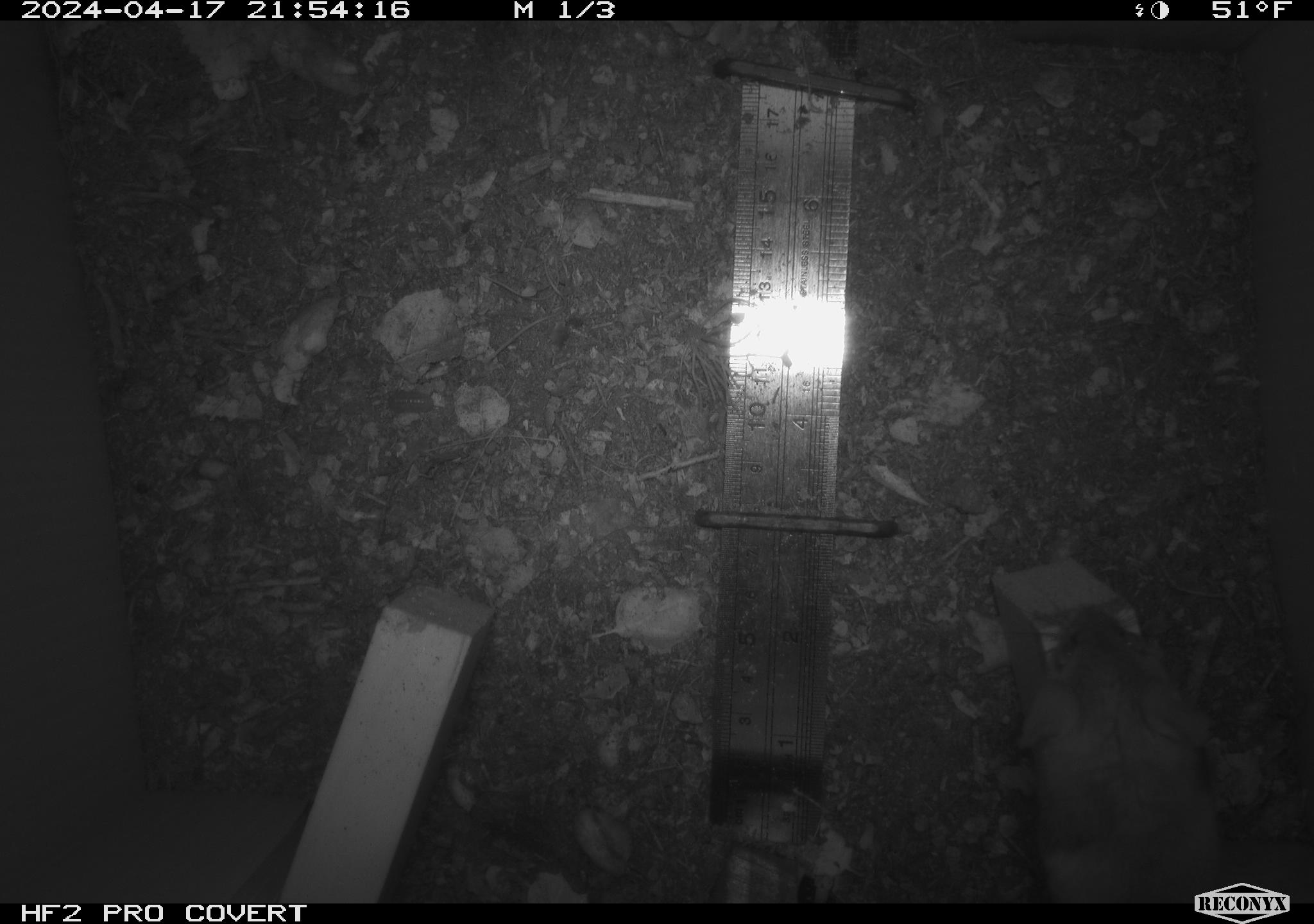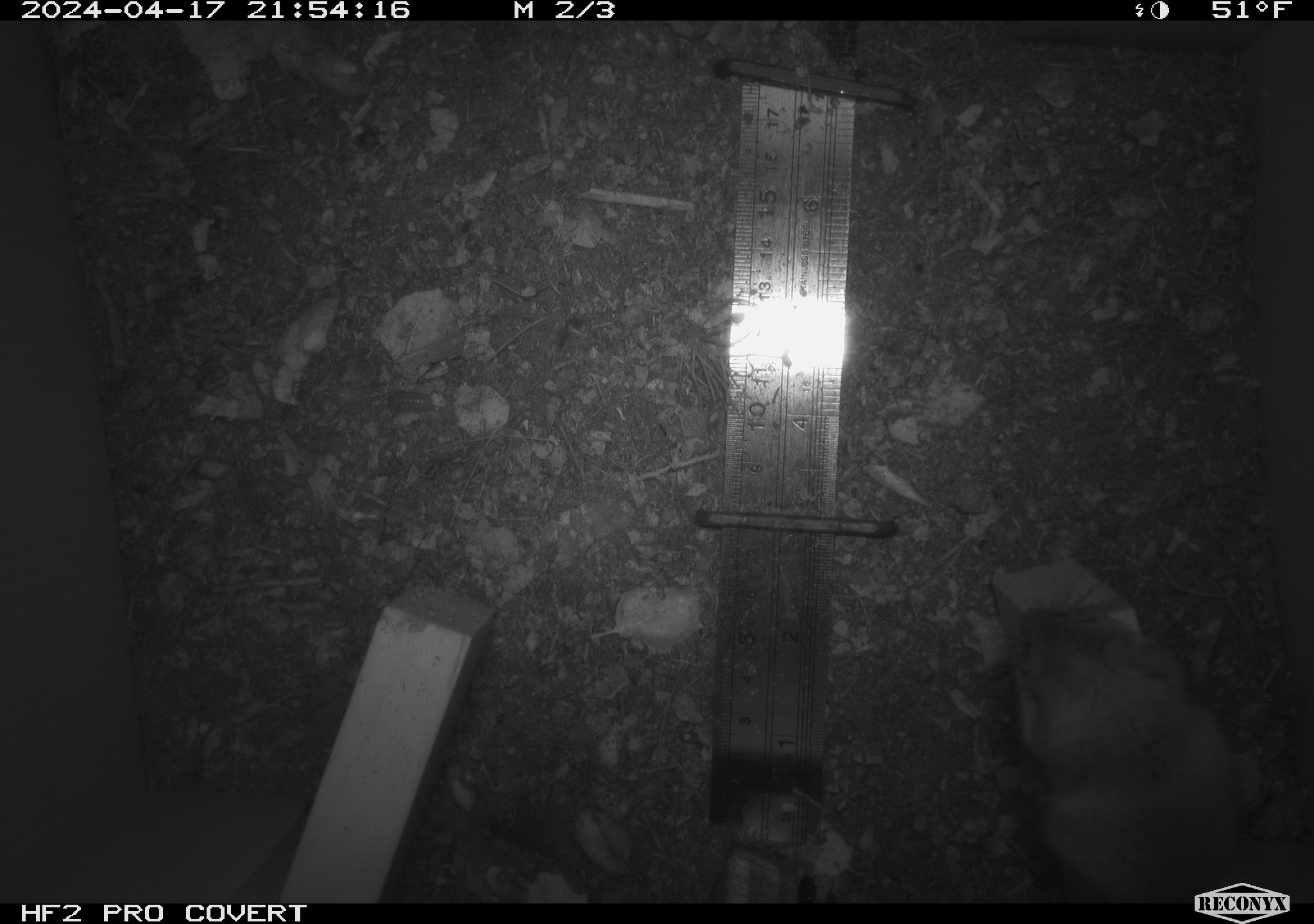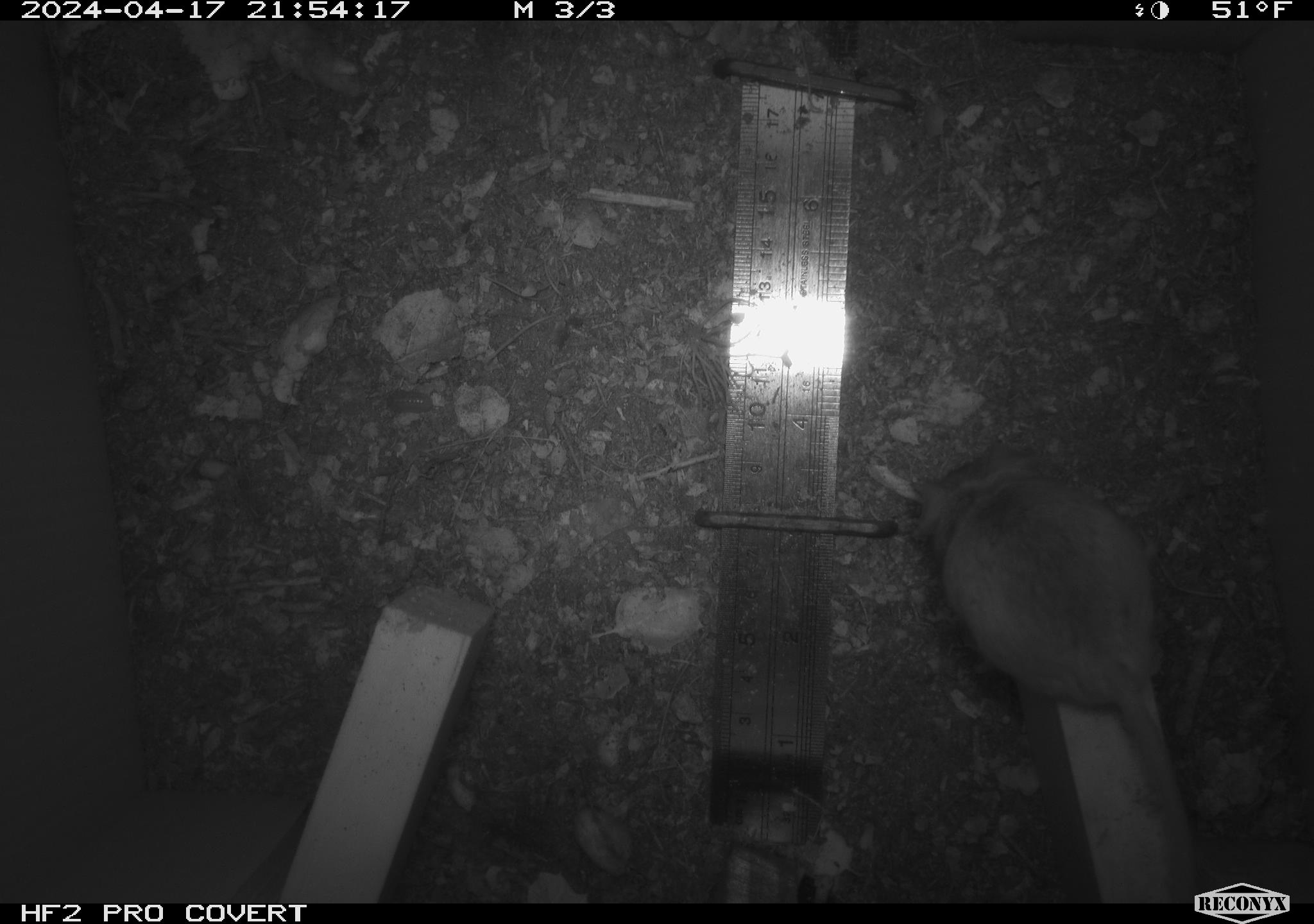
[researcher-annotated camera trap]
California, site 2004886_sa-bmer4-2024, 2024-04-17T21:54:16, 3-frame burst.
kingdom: Animalia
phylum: Chordata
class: Mammalia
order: Rodentia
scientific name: Rodentia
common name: mouse species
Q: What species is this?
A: Mouse species (Rodentia).